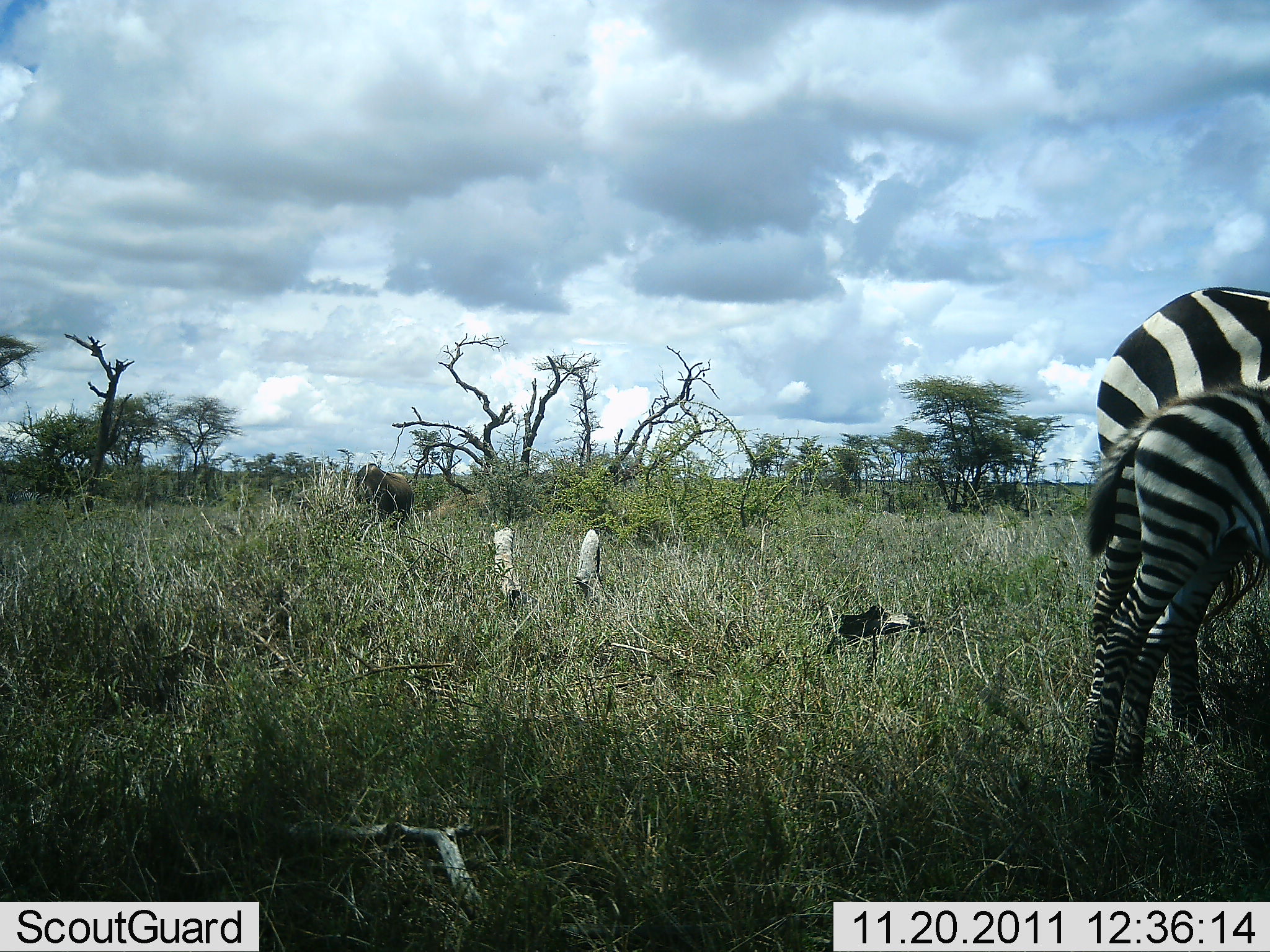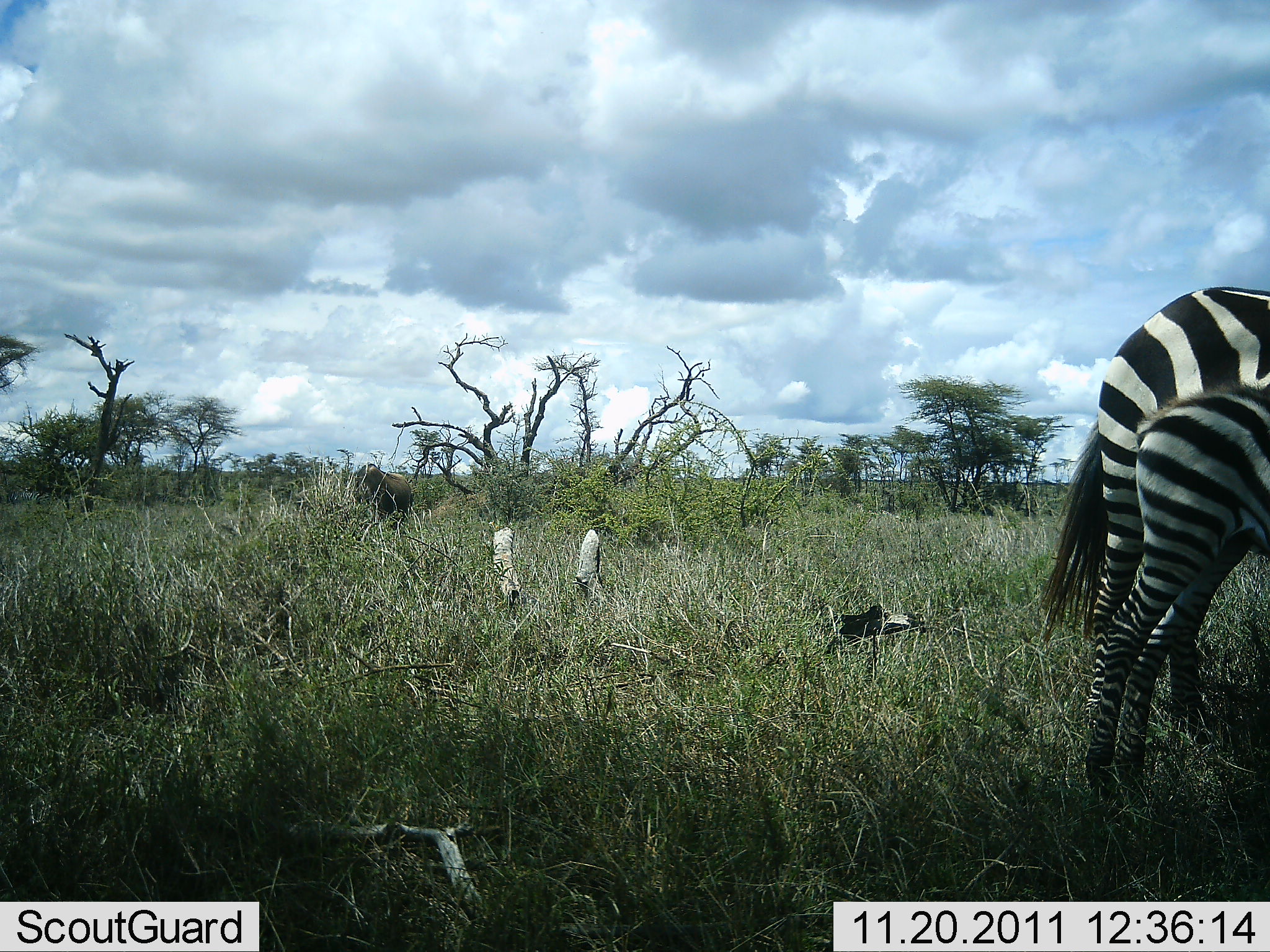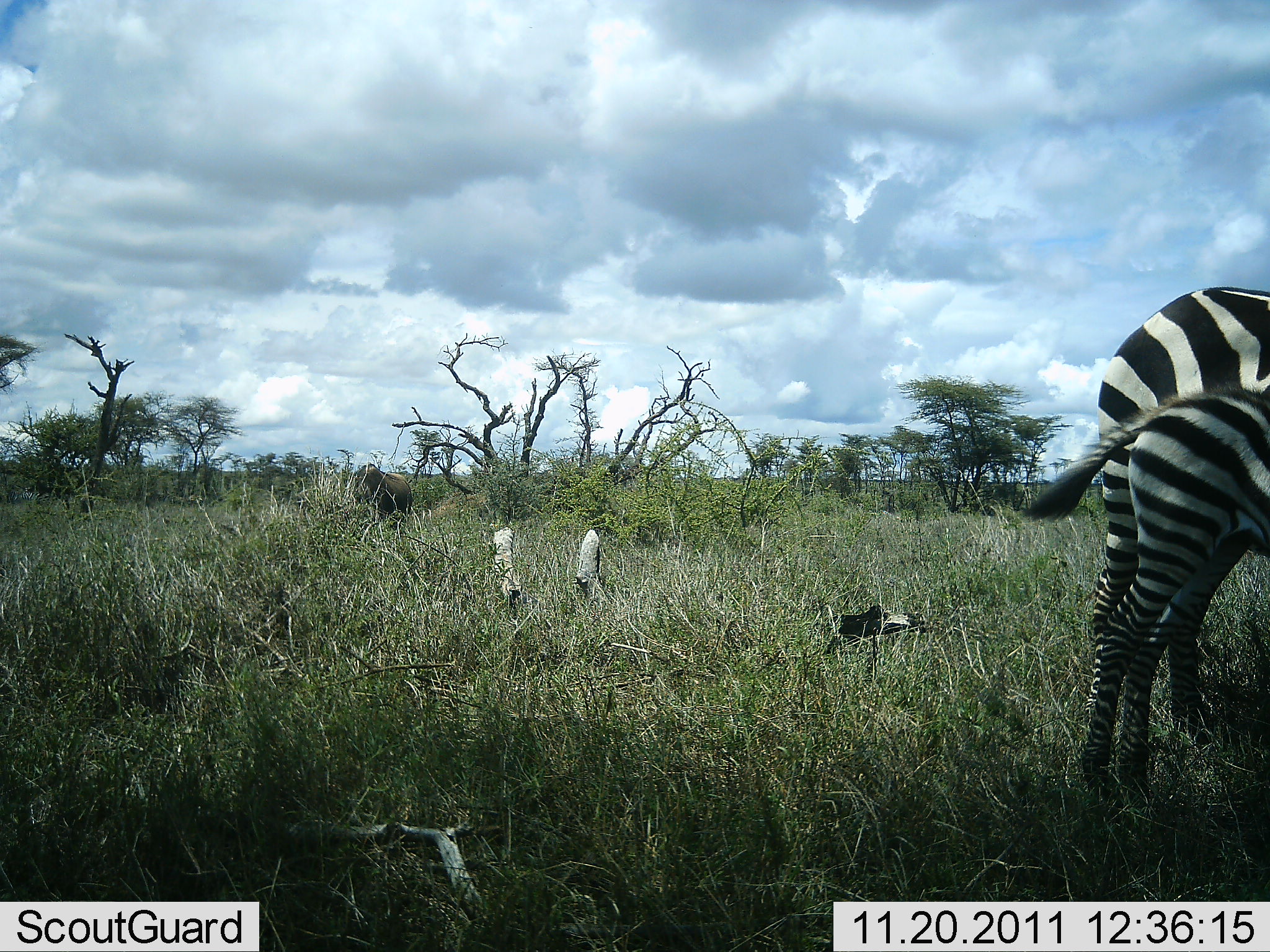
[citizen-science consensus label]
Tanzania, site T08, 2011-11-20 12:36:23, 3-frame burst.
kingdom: Animalia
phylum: Chordata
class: Mammalia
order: Perissodactyla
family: Equidae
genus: Equus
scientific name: Equus quagga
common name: plains zebra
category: zebra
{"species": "zebra (plains zebra) (Equus quagga)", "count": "2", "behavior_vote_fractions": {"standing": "100%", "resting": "0%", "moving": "0%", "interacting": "0%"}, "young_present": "81%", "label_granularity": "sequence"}